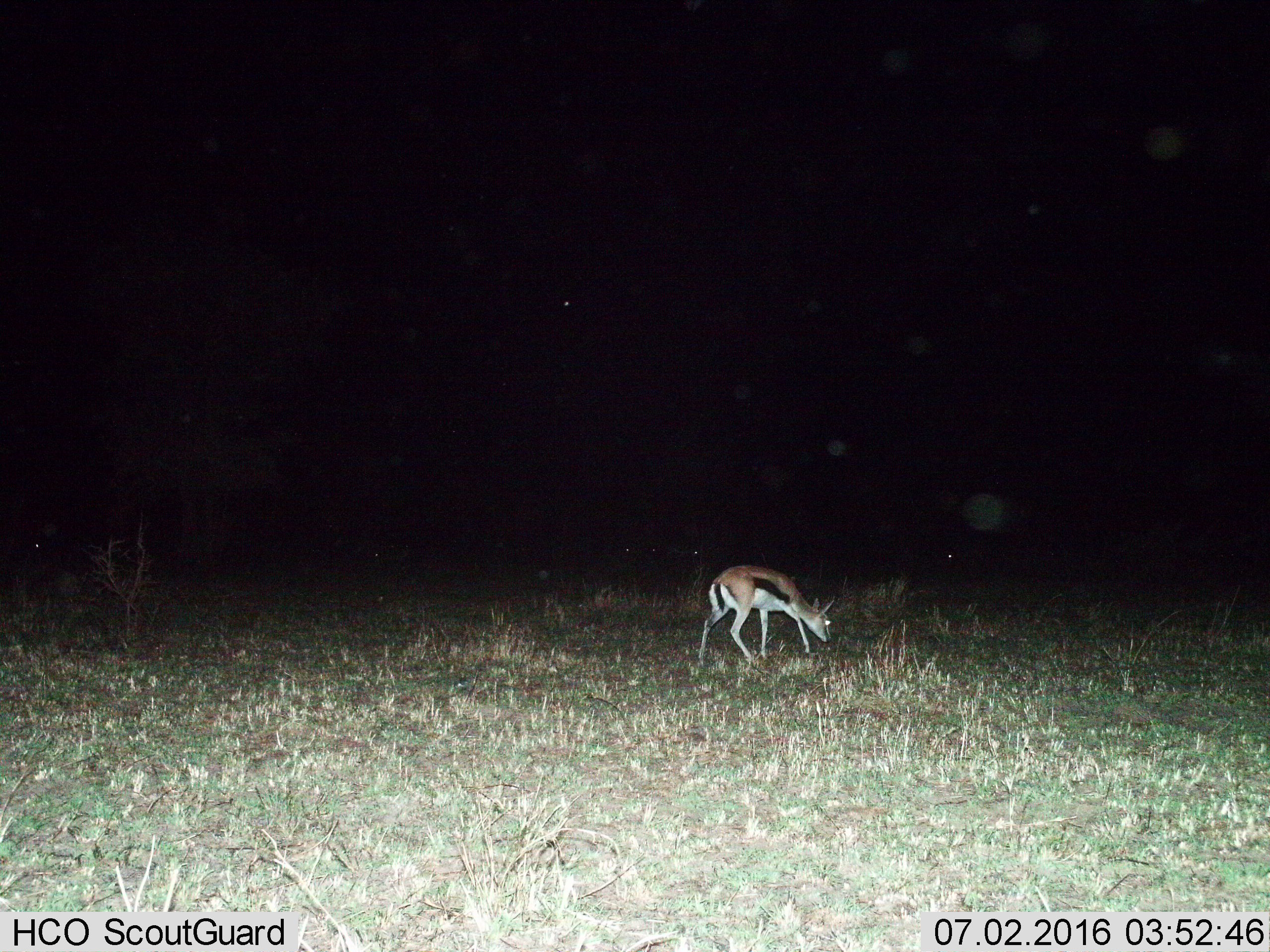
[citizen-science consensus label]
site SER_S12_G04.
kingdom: Animalia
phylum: Chordata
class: Mammalia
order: Artiodactyla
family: Bovidae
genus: Eudorcas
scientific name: Eudorcas thomsonii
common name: thomson's gazelle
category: gazellethomsons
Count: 1.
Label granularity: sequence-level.